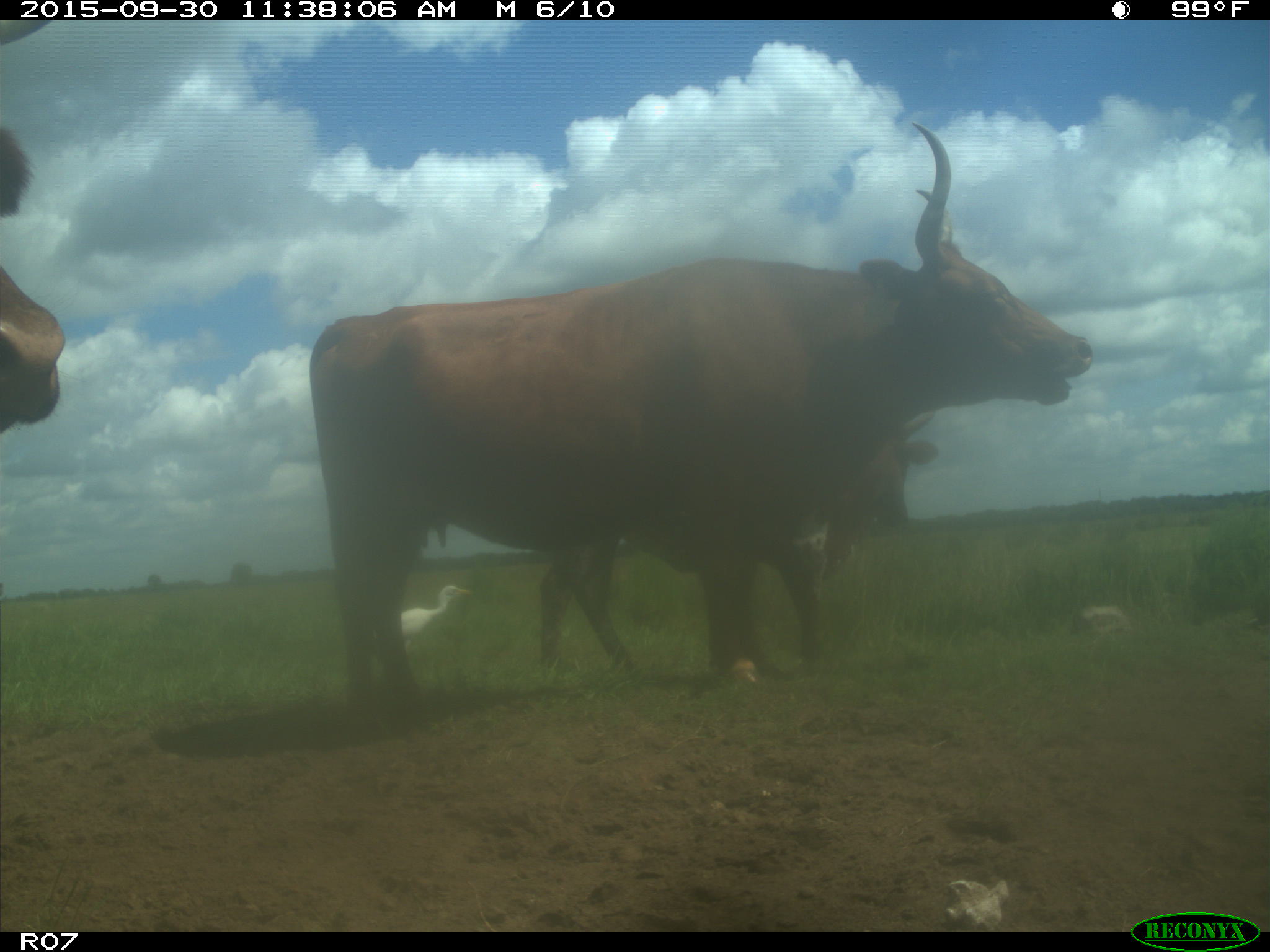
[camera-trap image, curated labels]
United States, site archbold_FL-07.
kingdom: Animalia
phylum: Chordata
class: Mammalia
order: Artiodactyla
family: Bovidae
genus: Bos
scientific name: Bos taurus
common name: domestic cow